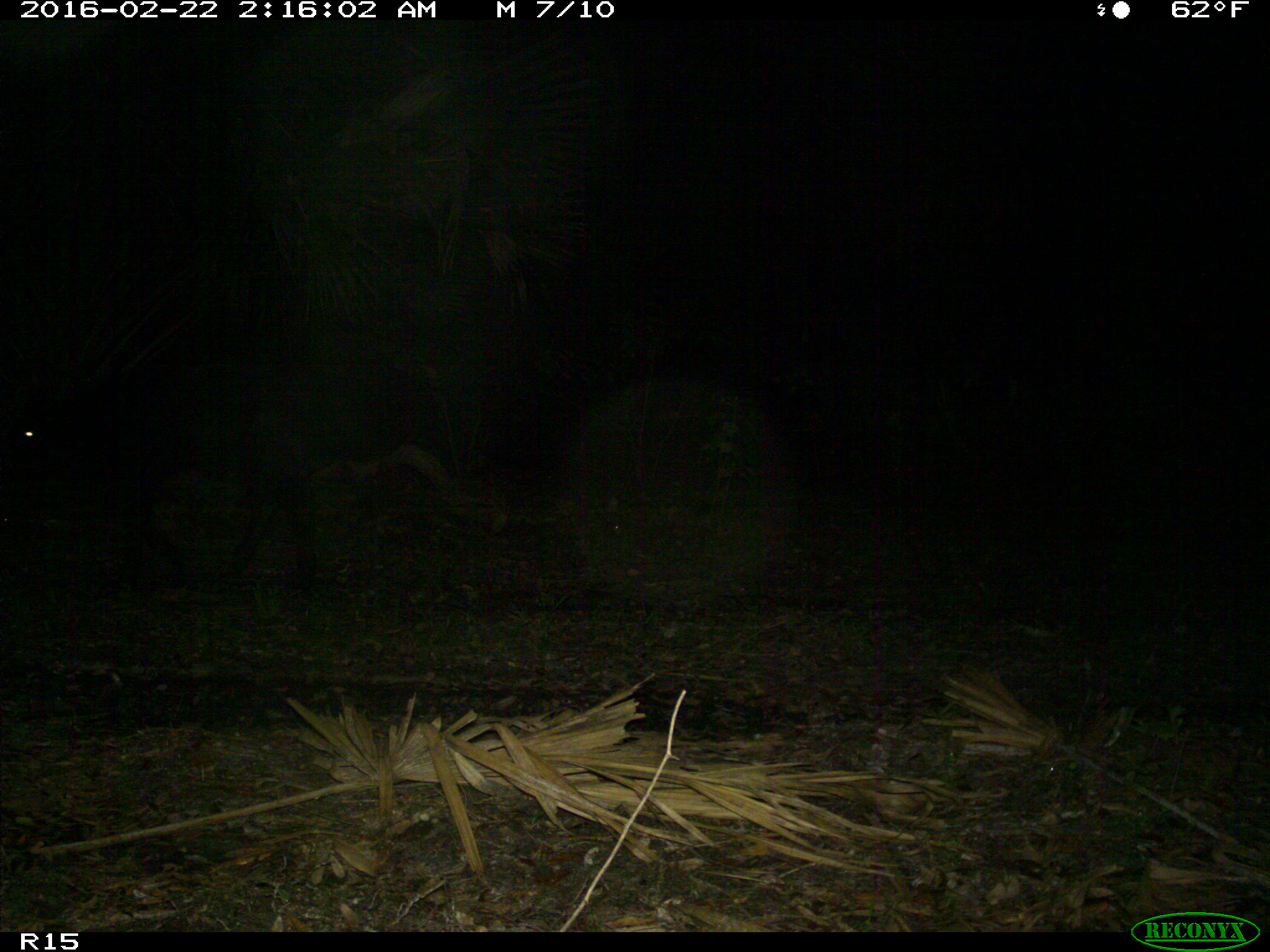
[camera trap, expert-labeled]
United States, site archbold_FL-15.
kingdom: Animalia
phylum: Chordata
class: Mammalia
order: Artiodactyla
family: Bovidae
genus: Bos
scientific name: Bos taurus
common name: domestic cow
Bos taurus (domestic cow).